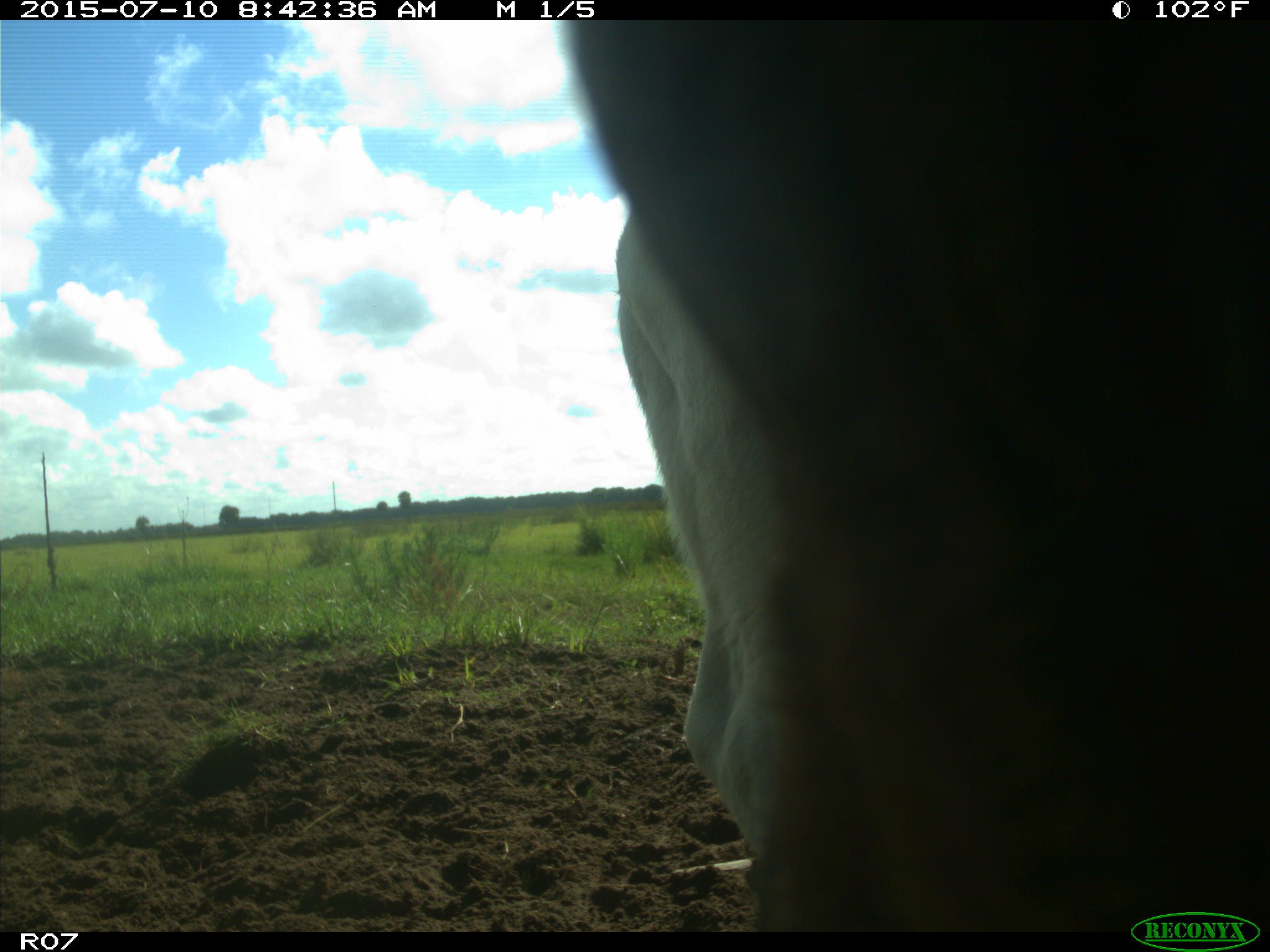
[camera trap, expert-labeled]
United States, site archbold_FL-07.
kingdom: Animalia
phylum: Chordata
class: Mammalia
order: Artiodactyla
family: Bovidae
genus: Bos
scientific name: Bos taurus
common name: domestic cow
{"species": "Bos taurus (domestic cow)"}